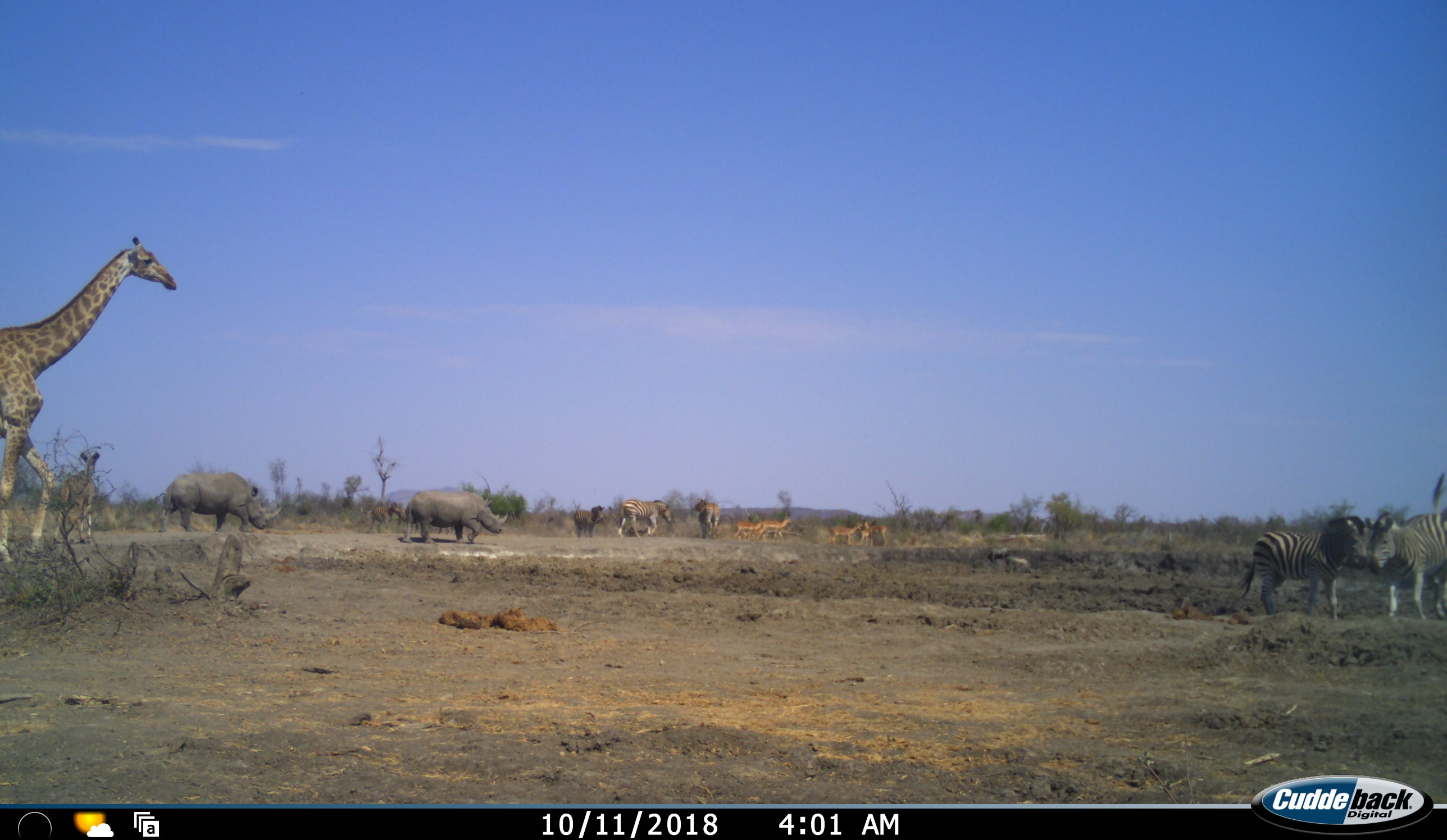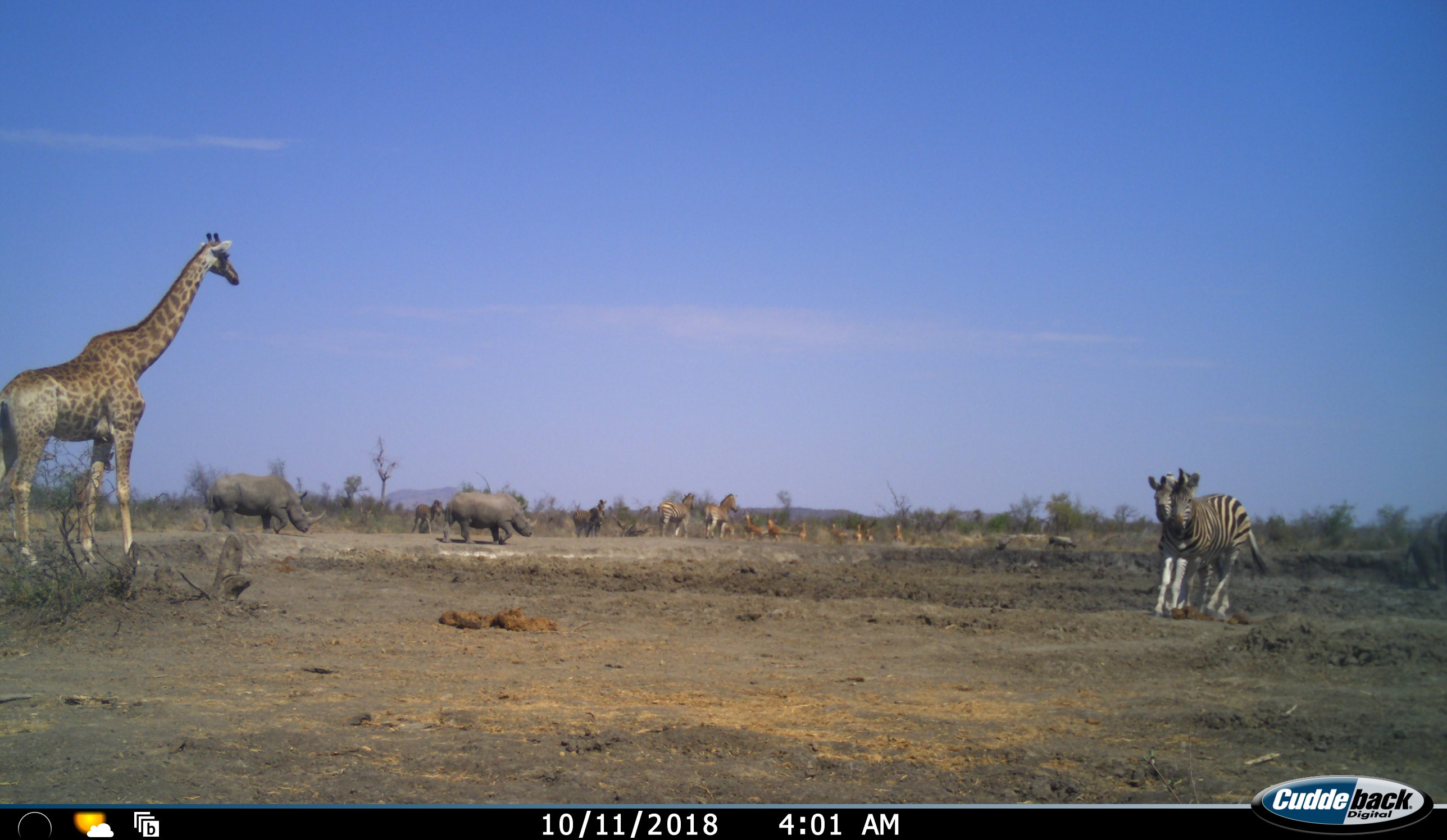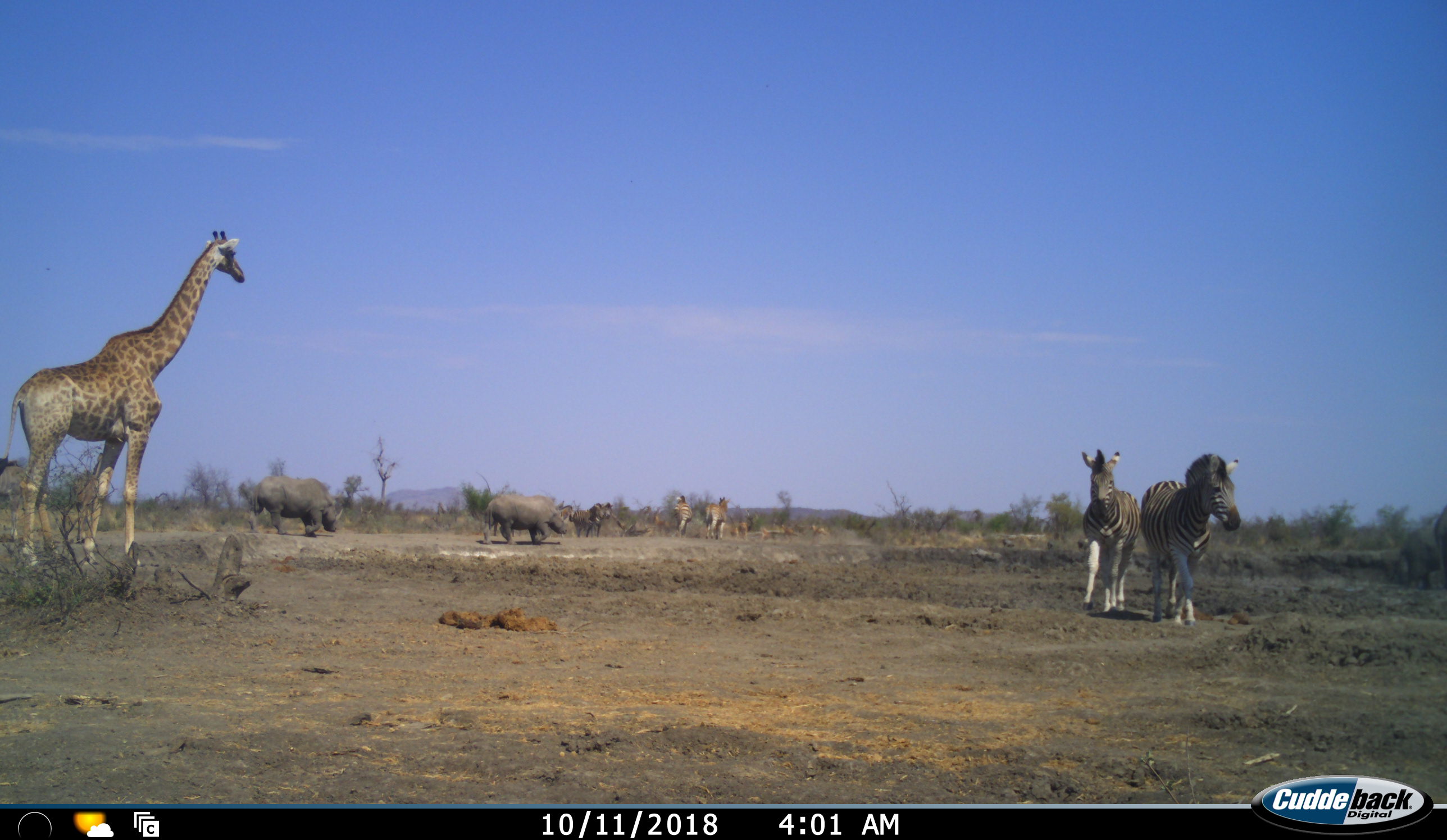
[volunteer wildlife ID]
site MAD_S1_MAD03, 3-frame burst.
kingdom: Animalia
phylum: Chordata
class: Mammalia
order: Artiodactyla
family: Giraffidae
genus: Giraffa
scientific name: Giraffa camelopardalis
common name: giraffe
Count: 1.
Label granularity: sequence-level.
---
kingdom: Animalia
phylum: Chordata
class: Mammalia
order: Artiodactyla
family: Bovidae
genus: Aepyceros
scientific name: Aepyceros melampus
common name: impala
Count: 6.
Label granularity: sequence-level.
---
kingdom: Animalia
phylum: Chordata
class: Mammalia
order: Artiodactyla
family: Bovidae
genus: Tragelaphus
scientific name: Tragelaphus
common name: kudu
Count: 1.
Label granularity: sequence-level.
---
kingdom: Animalia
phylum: Chordata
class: Mammalia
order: Perissodactyla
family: Rhinocerotidae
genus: Ceratotherium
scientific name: Ceratotherium simum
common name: white rhinoceros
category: rhinoceroswhite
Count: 2.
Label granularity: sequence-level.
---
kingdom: Animalia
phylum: Chordata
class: Mammalia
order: Perissodactyla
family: Equidae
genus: Equus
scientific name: Equus quagga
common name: plains zebra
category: zebraplains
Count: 6.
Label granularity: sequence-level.